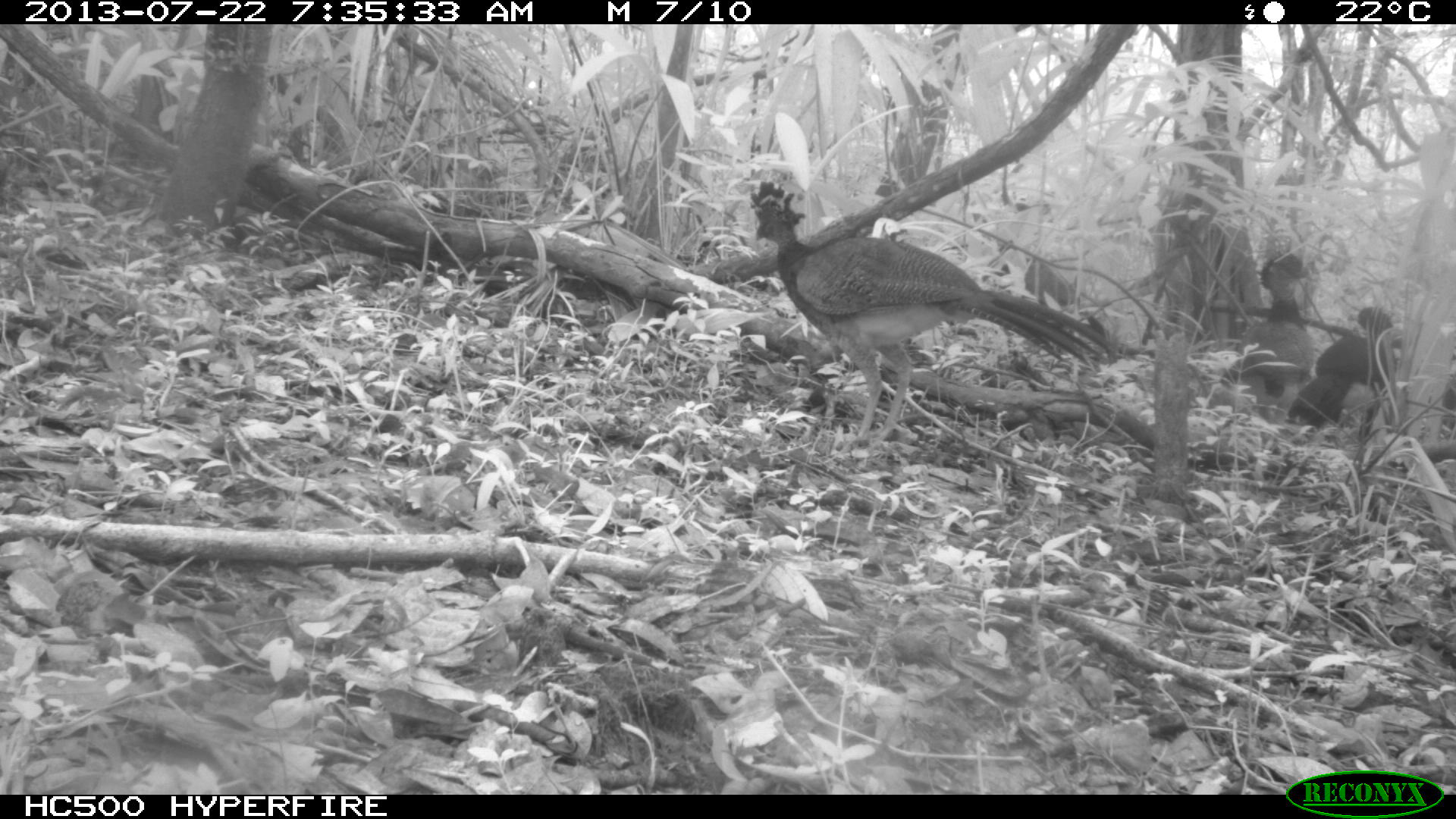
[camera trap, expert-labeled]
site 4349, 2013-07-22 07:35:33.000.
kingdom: Animalia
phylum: Chordata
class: Aves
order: Galliformes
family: Cracidae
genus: Crax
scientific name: Crax rubra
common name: great curassow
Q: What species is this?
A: Crax rubra (great curassow).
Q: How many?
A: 3.